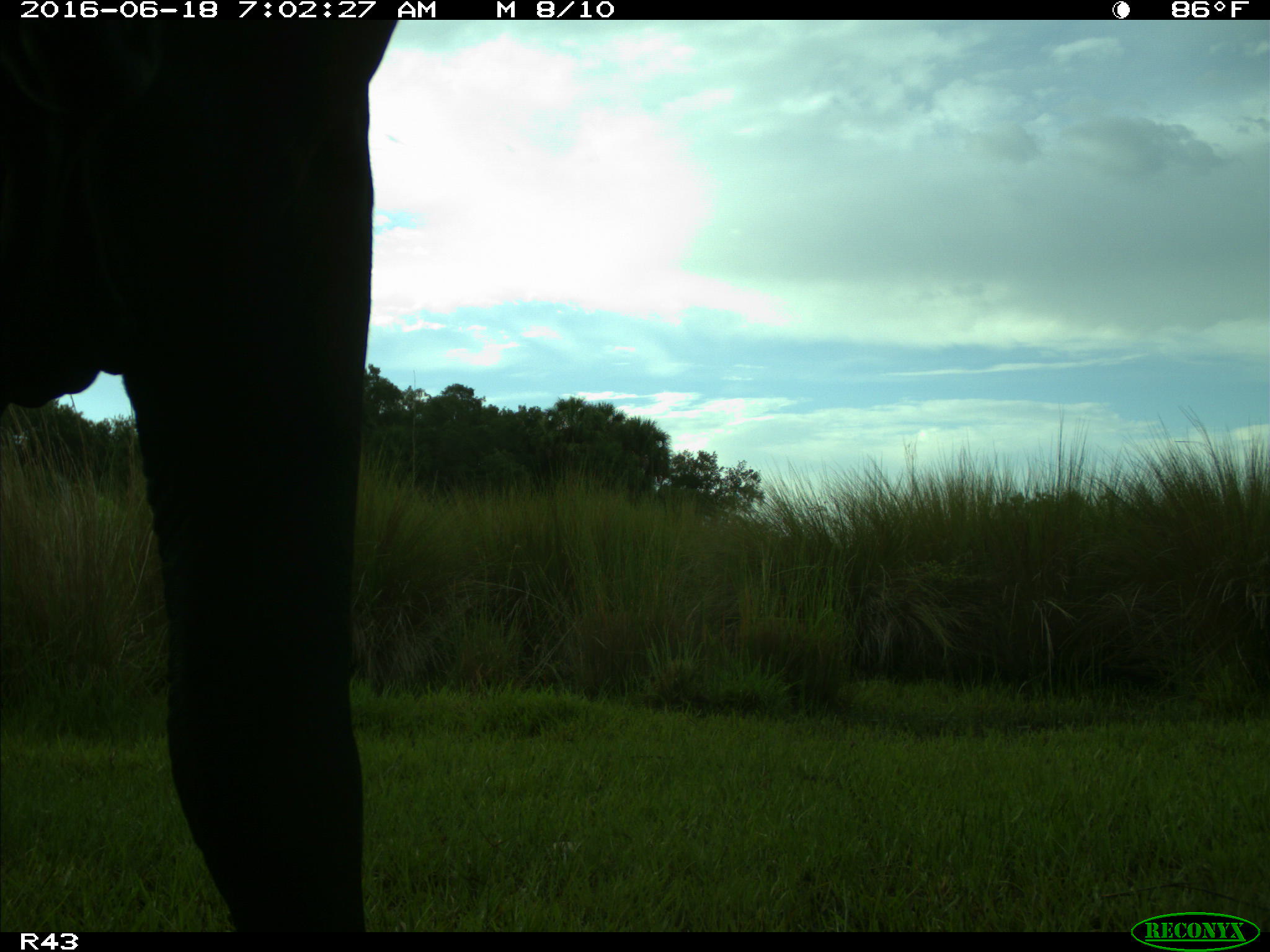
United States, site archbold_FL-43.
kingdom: Animalia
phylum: Chordata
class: Mammalia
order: Artiodactyla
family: Bovidae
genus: Bos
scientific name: Bos taurus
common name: domestic cow